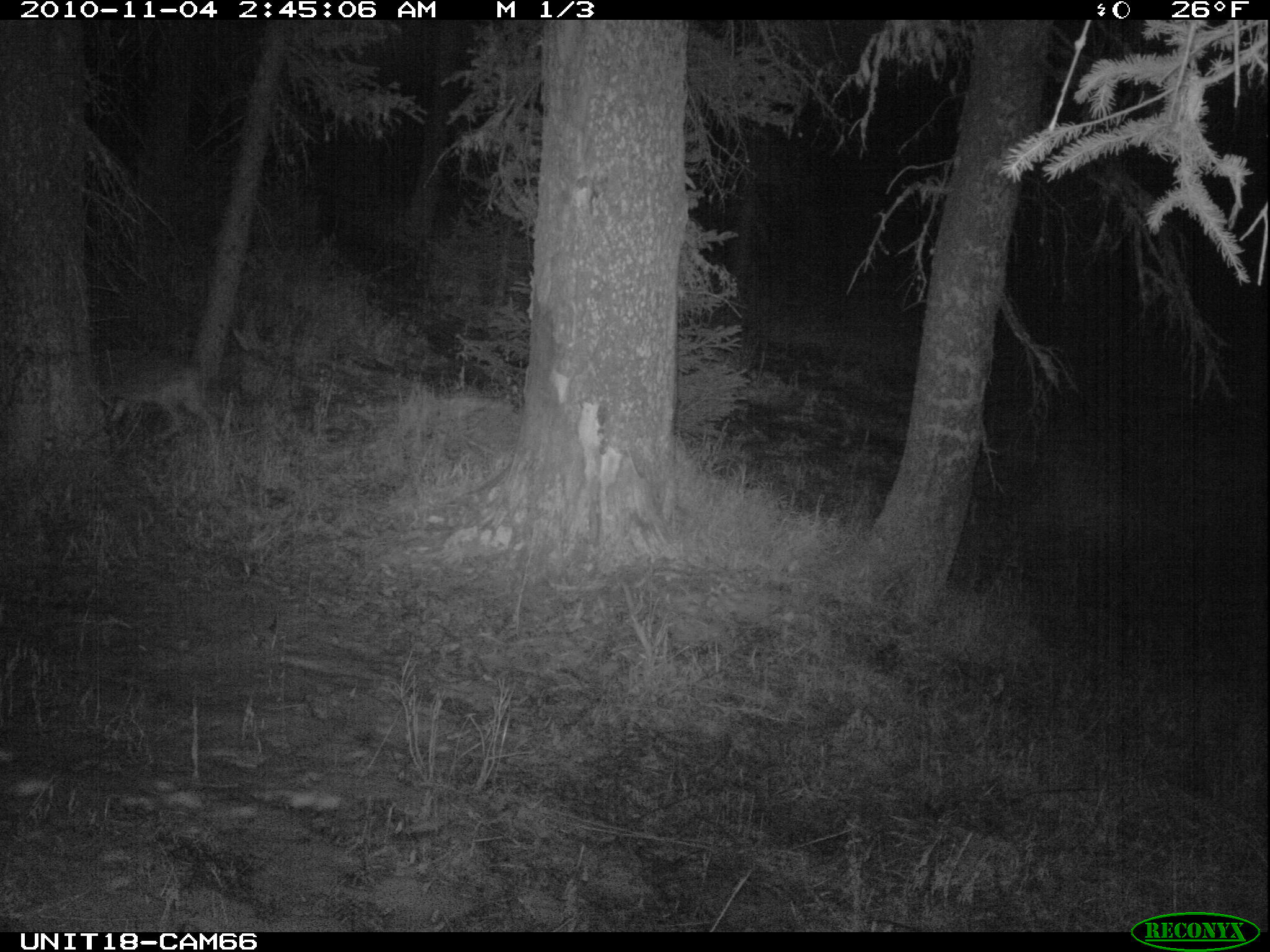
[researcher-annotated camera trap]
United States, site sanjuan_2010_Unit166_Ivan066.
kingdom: Animalia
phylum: Chordata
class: Mammalia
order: Carnivora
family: Canidae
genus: Canis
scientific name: Canis latrans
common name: coyote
Canis latrans (coyote).